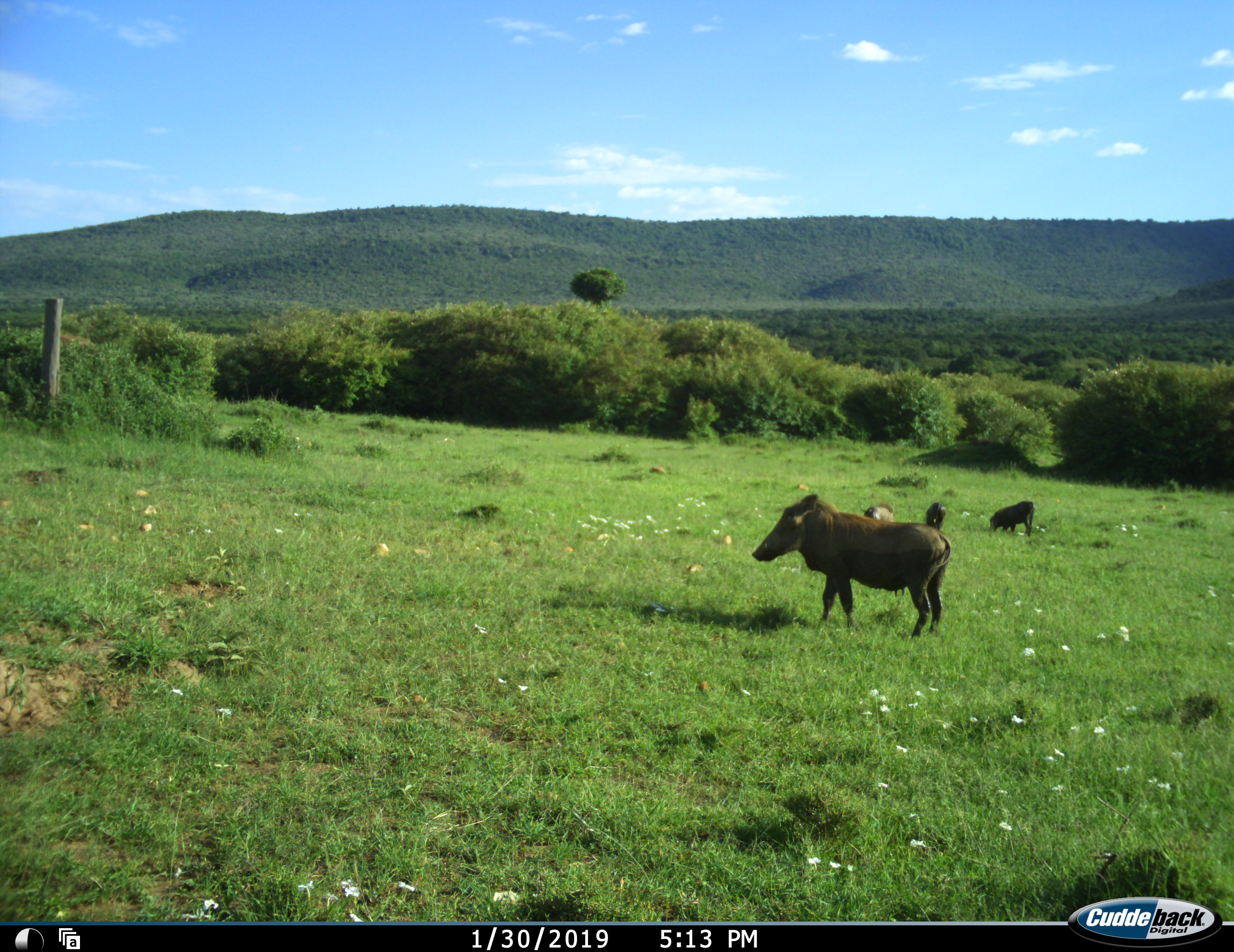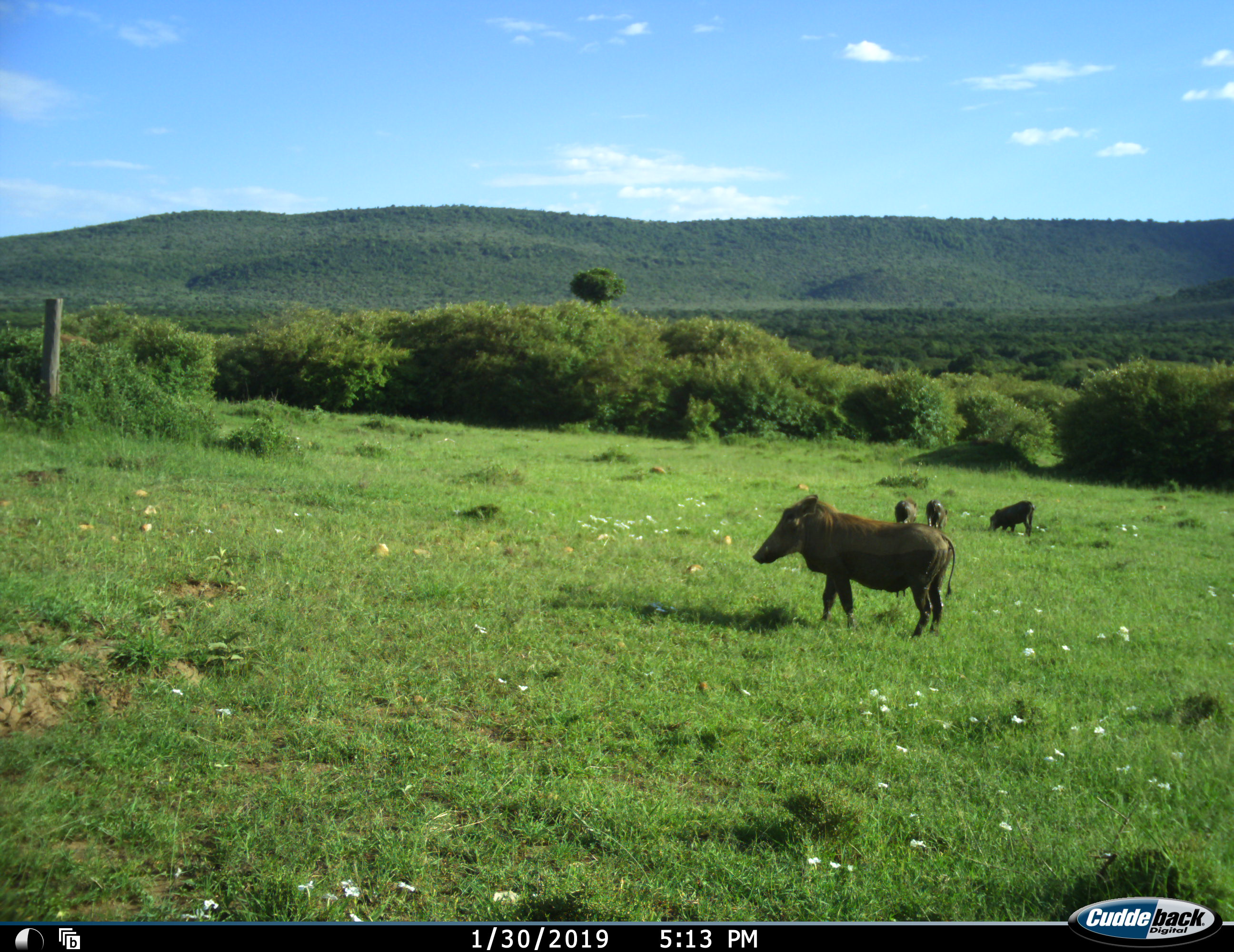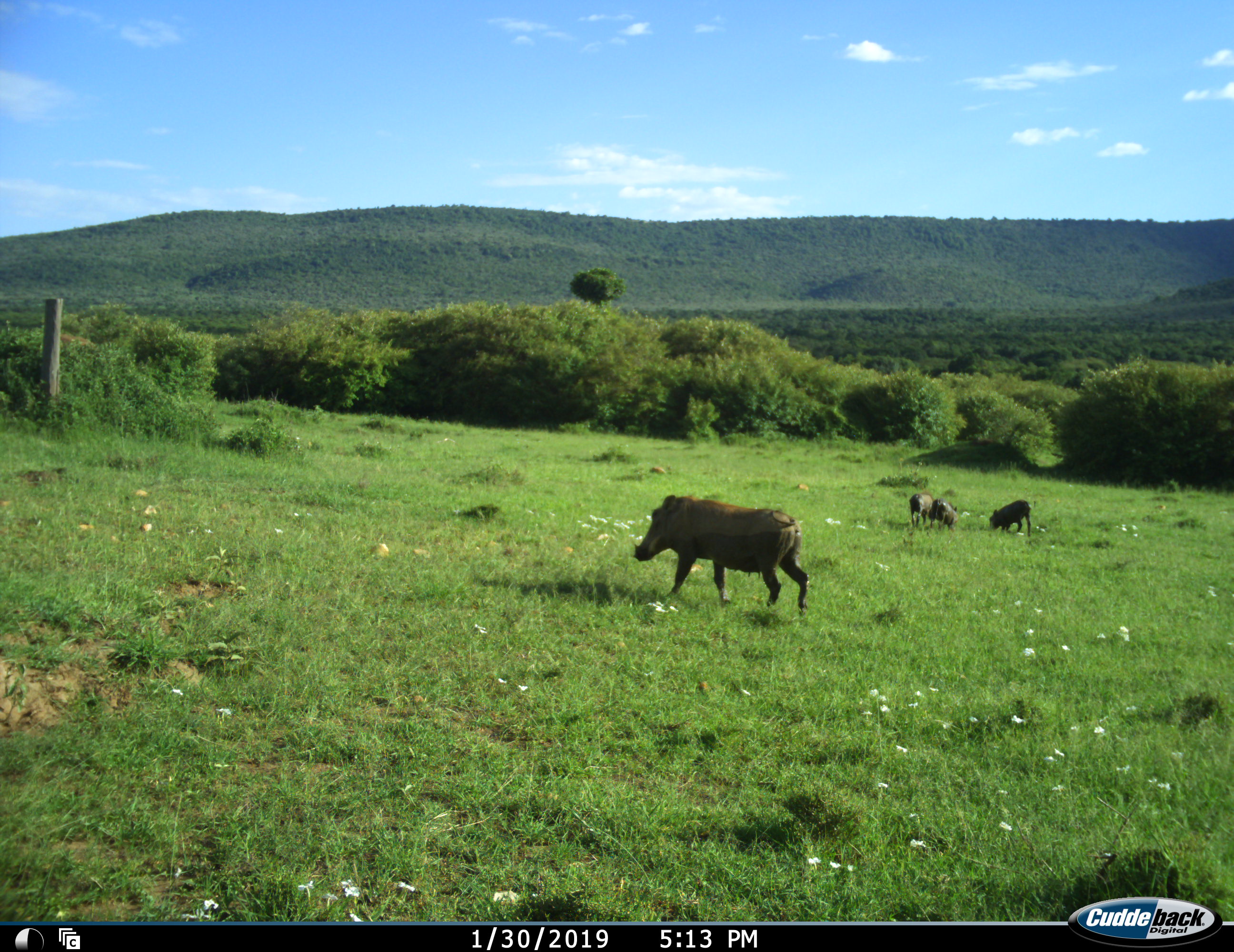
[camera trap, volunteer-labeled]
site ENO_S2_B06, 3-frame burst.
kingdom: Animalia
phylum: Chordata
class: Mammalia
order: Artiodactyla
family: Suidae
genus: Phacochoerus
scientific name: Phacochoerus africanus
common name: warthog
Warthog (Phacochoerus africanus), count 4. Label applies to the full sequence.